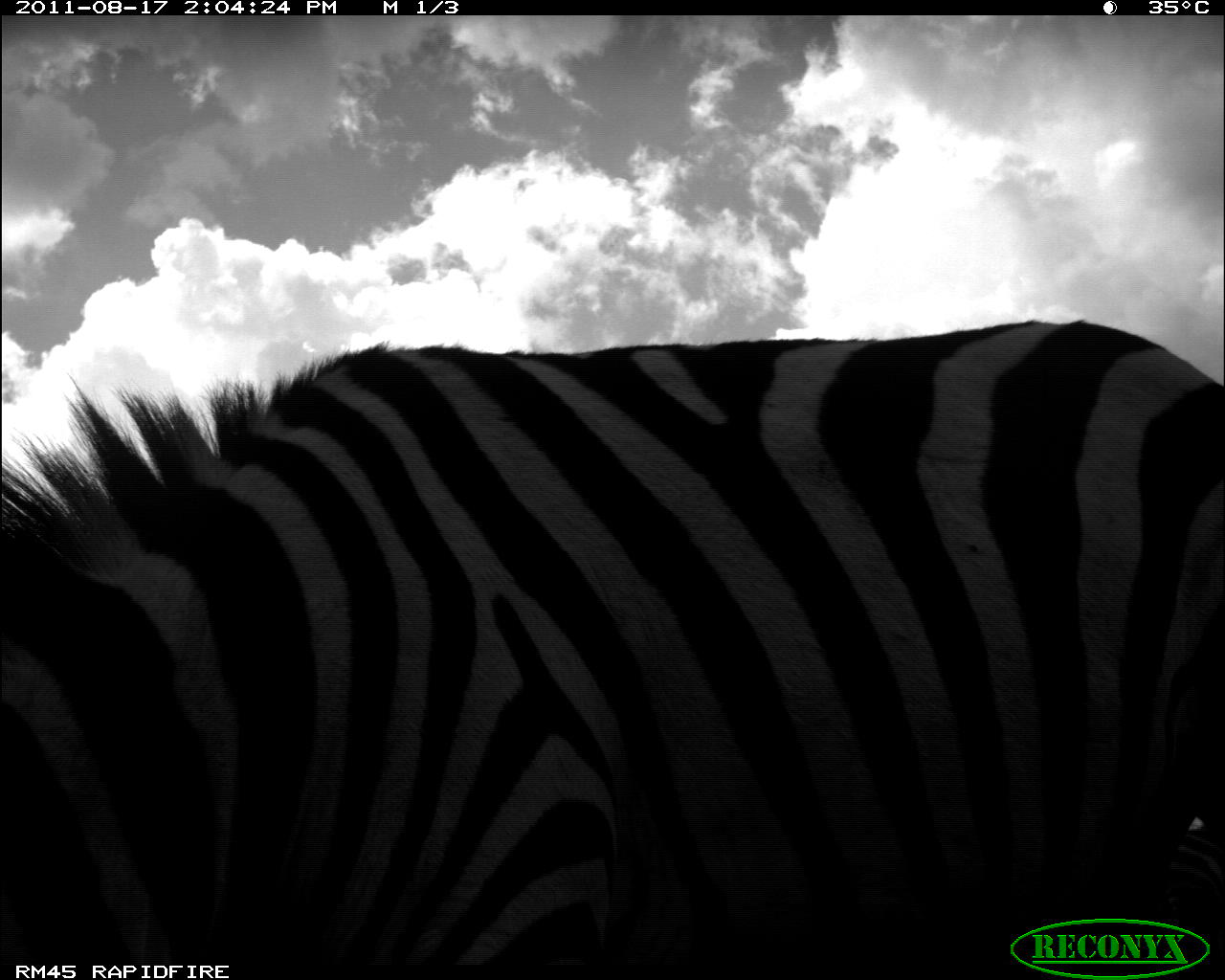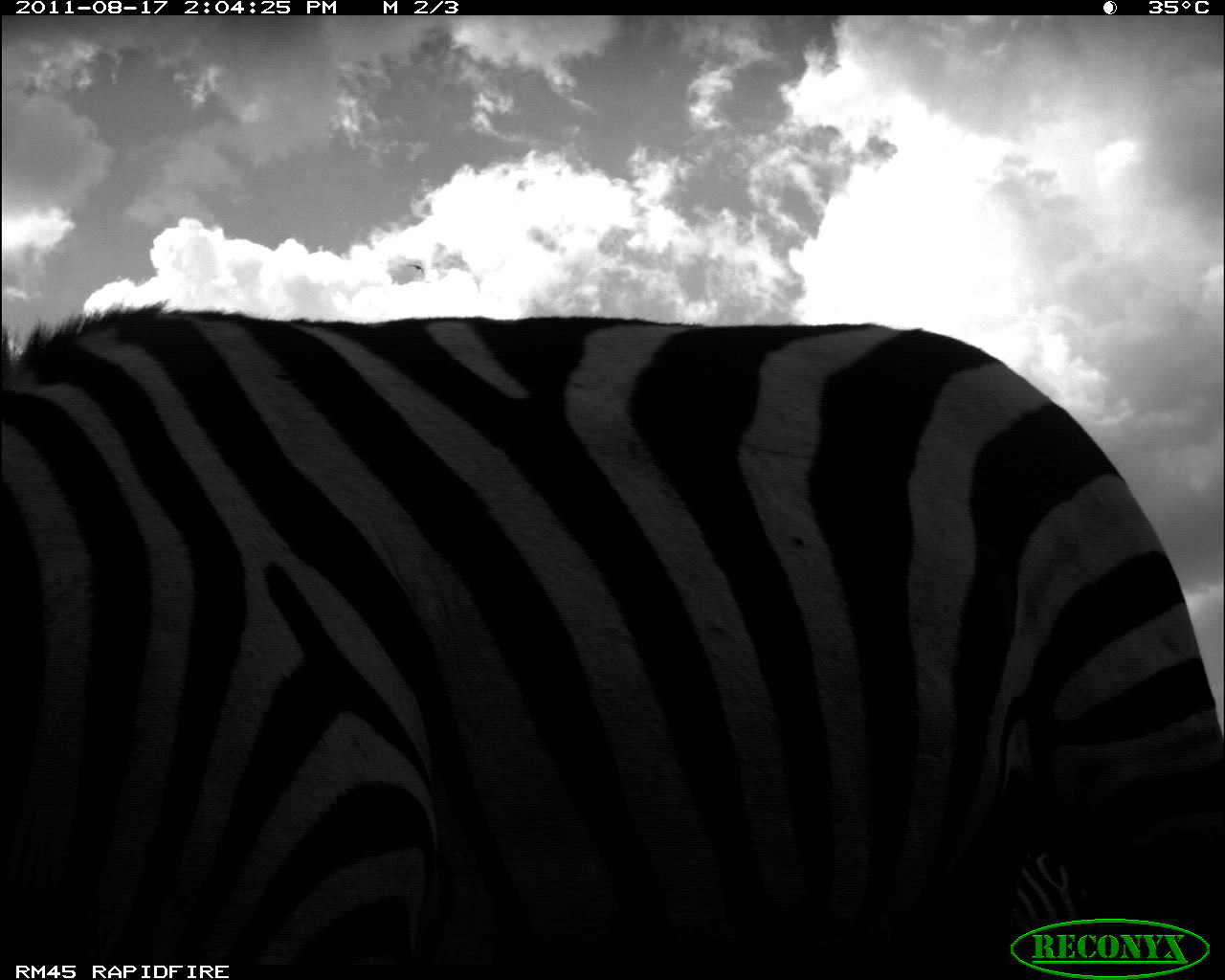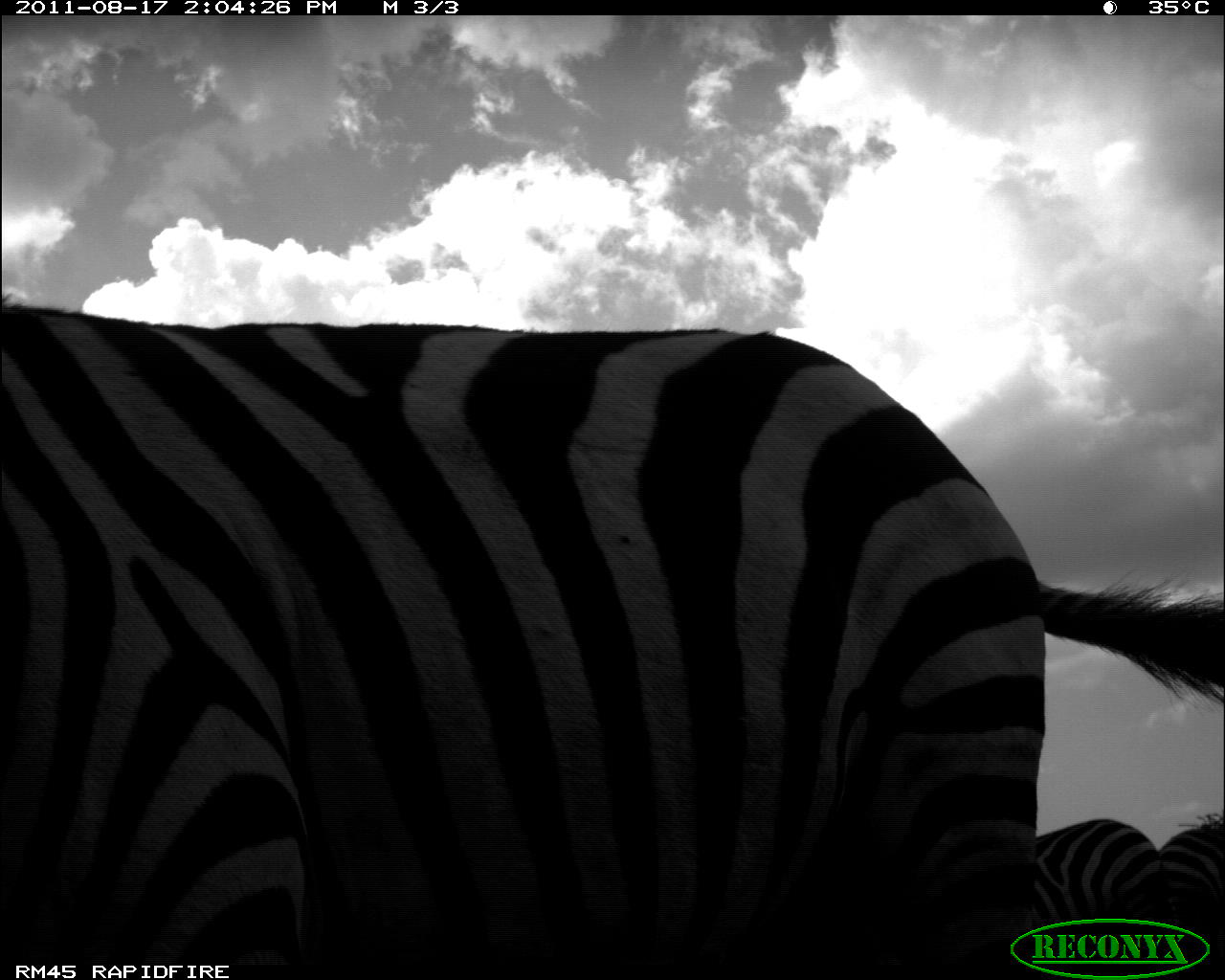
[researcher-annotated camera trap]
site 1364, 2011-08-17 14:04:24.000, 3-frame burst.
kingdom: Animalia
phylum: Chordata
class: Mammalia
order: Perissodactyla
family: Equidae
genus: Equus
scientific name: Equus quagga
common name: plains zebra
Equus quagga (plains zebra), count 1.